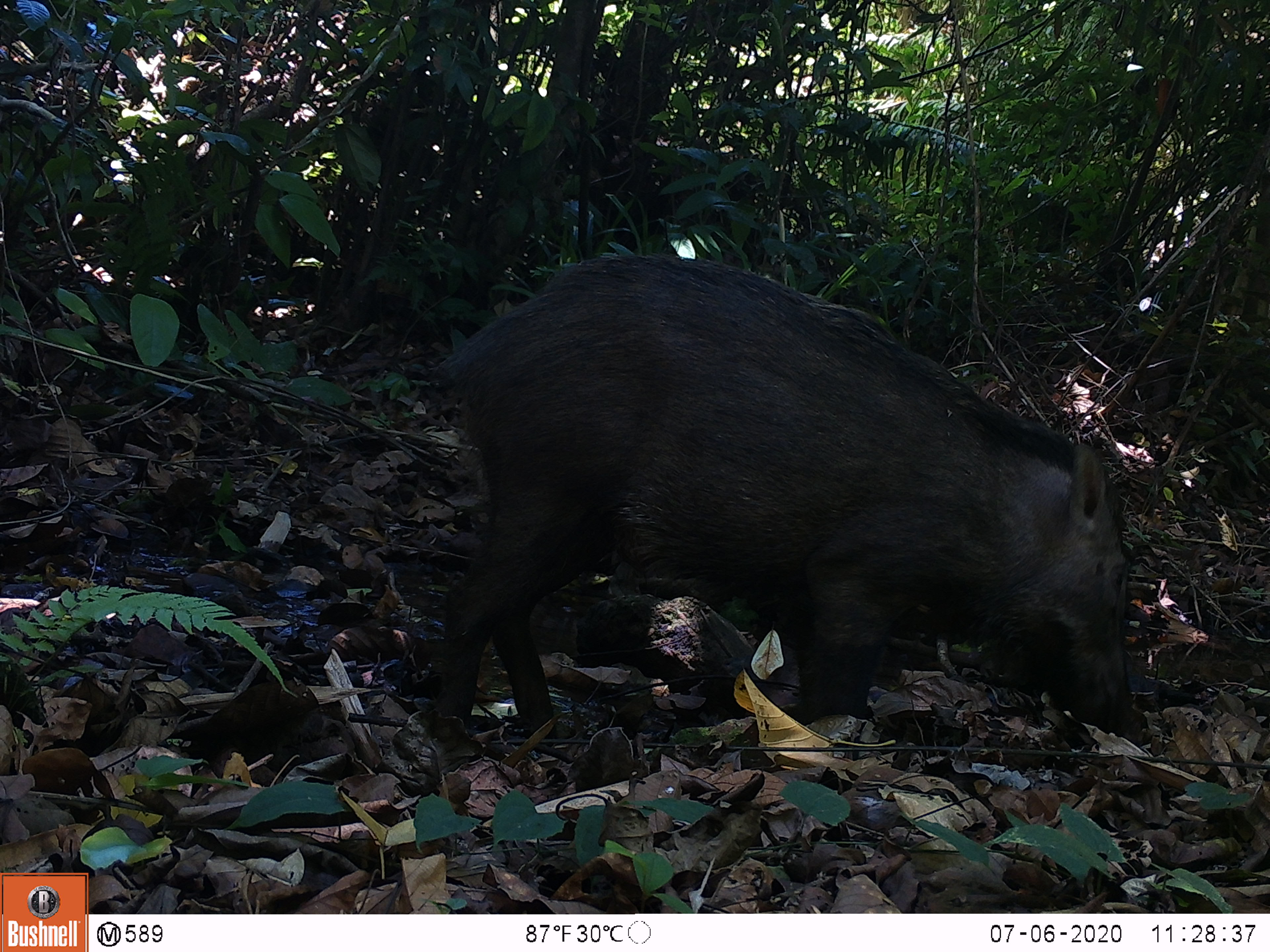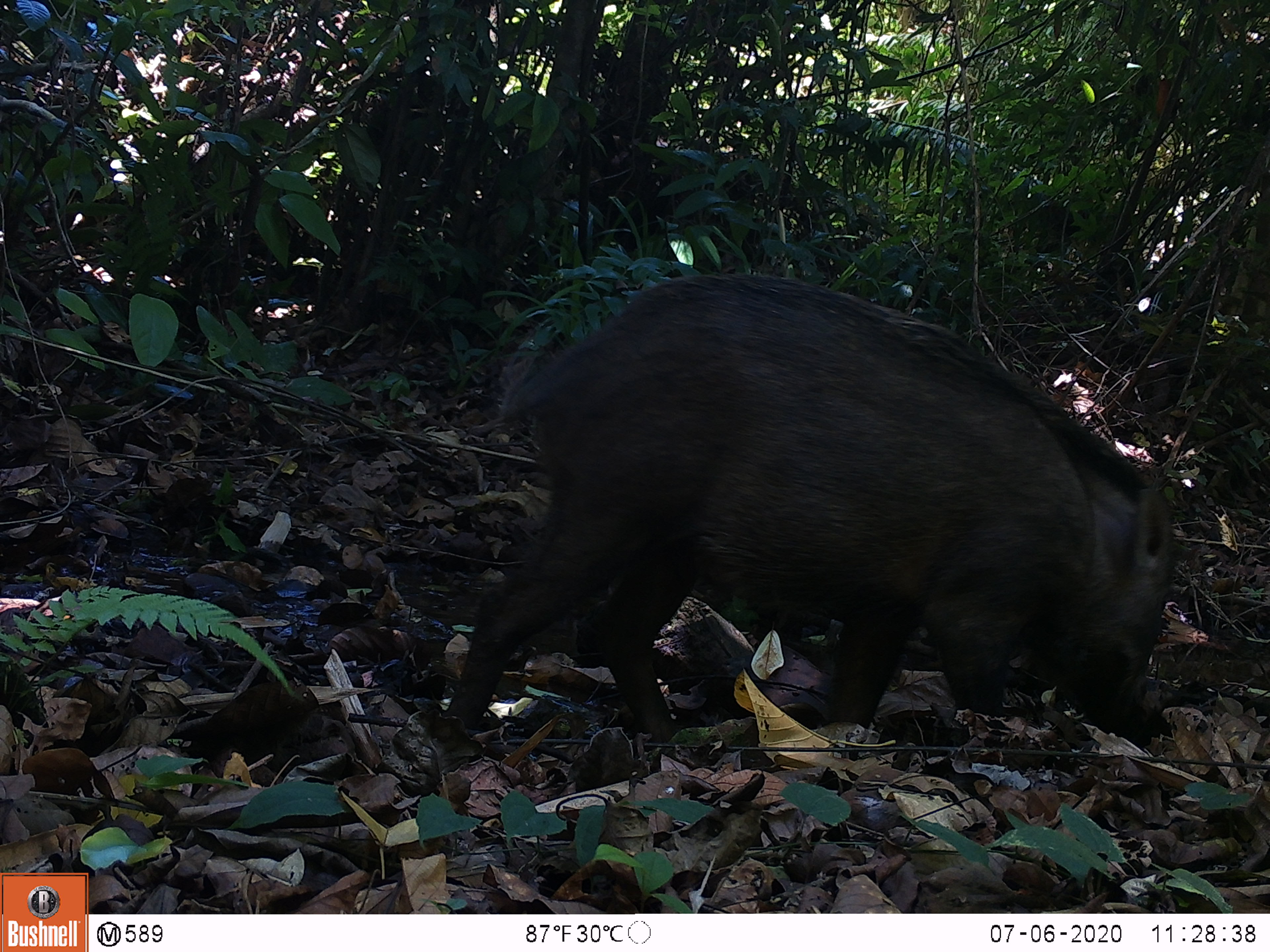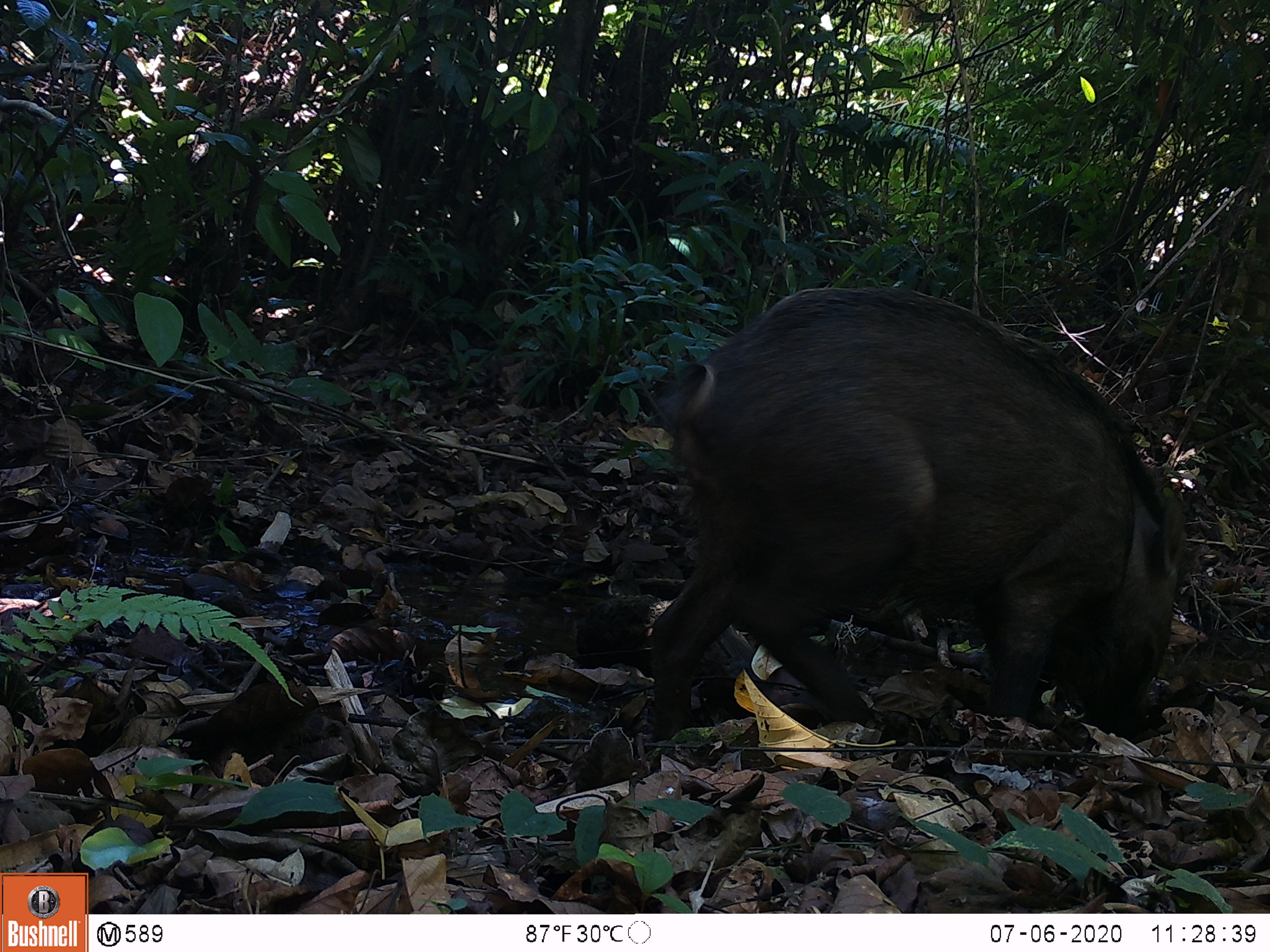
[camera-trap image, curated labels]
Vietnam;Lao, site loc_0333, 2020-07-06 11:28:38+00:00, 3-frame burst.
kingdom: Animalia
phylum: Chordata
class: Mammalia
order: Artiodactyla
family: Suidae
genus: Sus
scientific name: Sus scrofa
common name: eurasian wild pig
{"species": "eurasian wild pig (Sus scrofa)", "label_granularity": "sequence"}